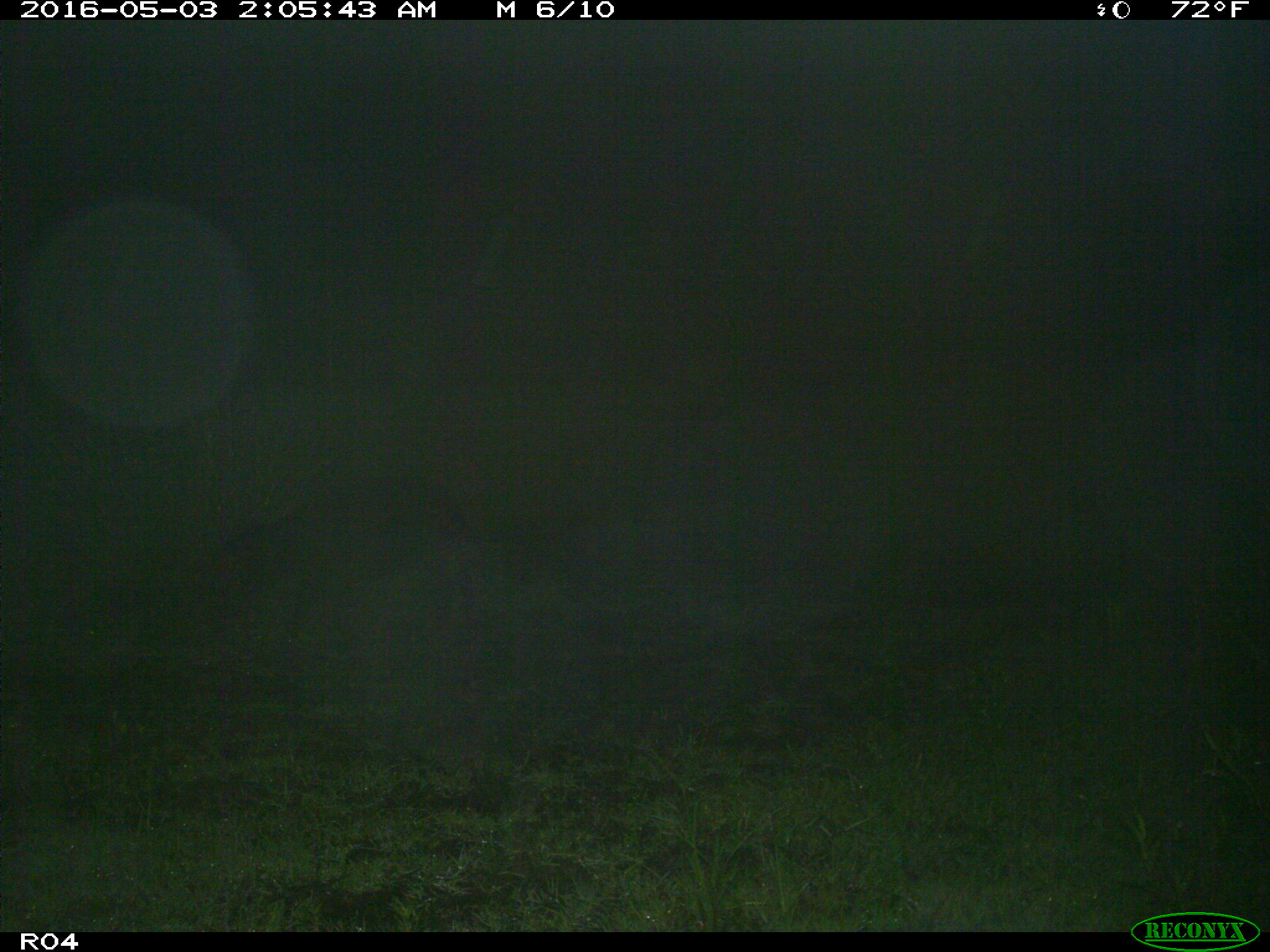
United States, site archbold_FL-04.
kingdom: Animalia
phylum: Chordata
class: Mammalia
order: Artiodactyla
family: Suidae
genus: Sus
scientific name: Sus scrofa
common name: wild boar